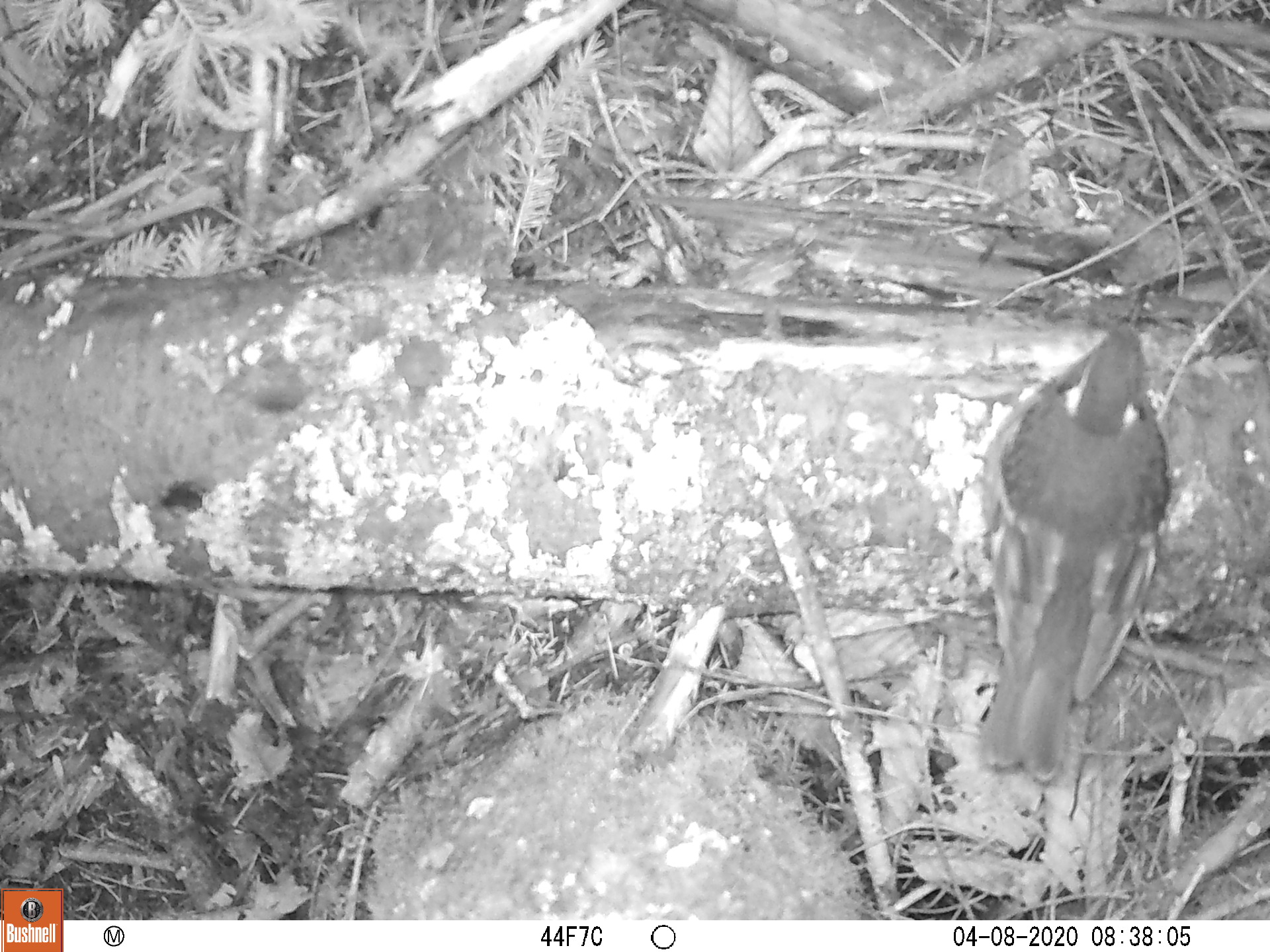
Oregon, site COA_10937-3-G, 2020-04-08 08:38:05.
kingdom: Animalia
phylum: Chordata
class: Aves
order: Passeriformes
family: Turdidae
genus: Ixoreus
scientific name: Ixoreus naevius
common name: varied thrush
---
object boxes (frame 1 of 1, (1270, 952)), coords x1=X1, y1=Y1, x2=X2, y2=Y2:
varied thrush: x1=983, y1=289, x2=1160, y2=777